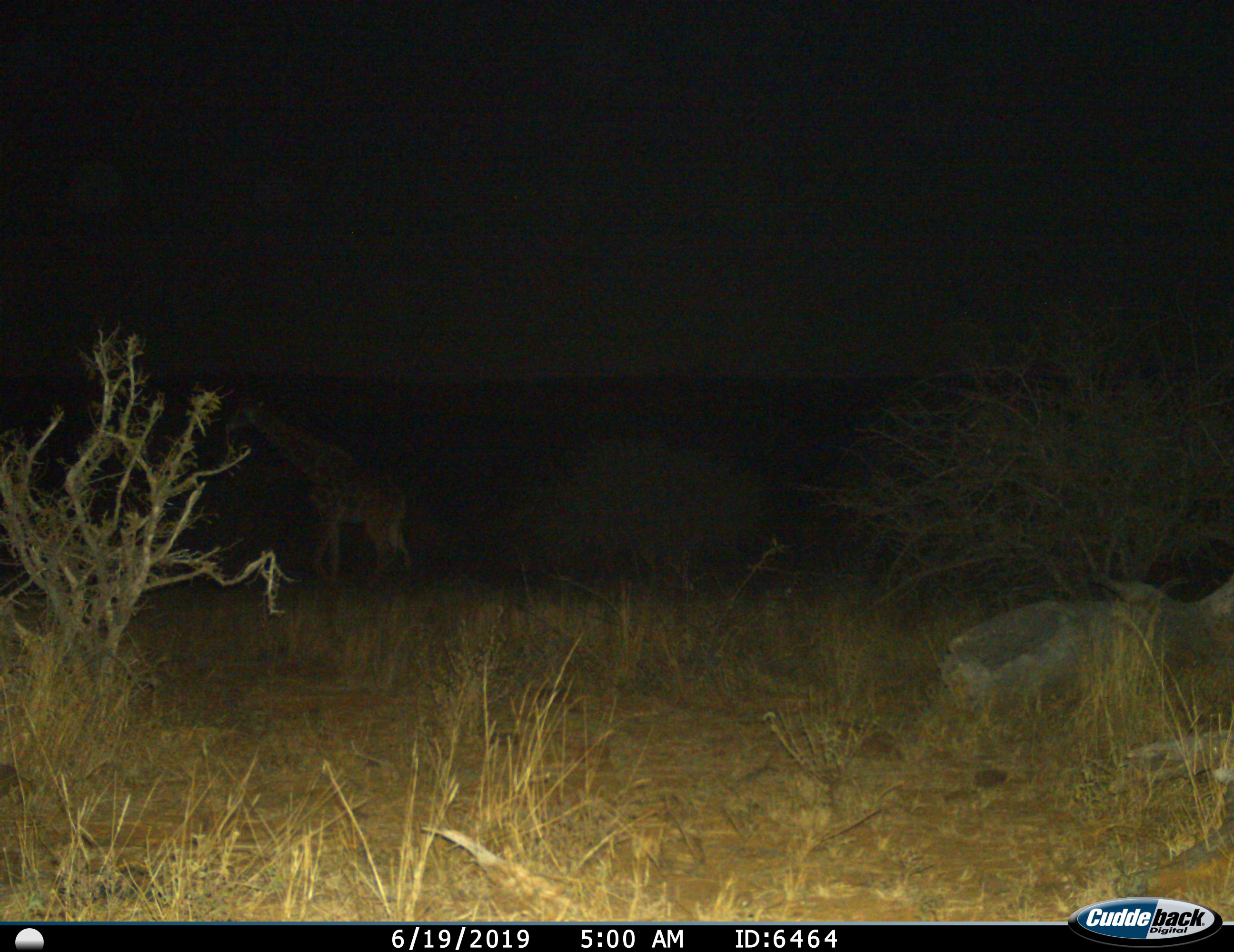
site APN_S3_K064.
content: unidentified animal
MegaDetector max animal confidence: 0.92